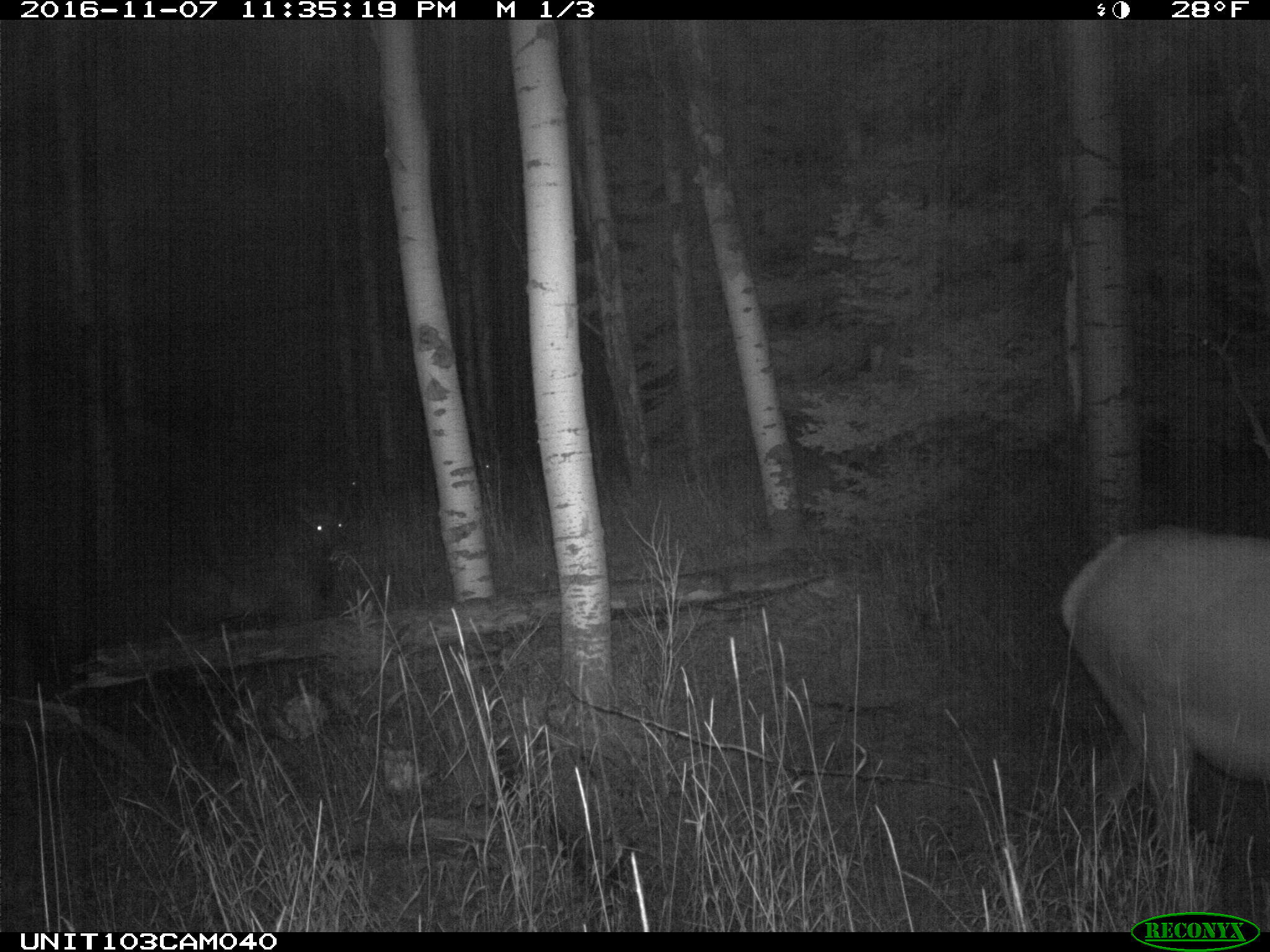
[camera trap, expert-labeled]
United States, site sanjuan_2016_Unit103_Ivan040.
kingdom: Animalia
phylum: Chordata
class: Mammalia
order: Artiodactyla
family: Cervidae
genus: Cervus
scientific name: Cervus elaphus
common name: red deer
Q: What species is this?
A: Cervus elaphus (red deer).